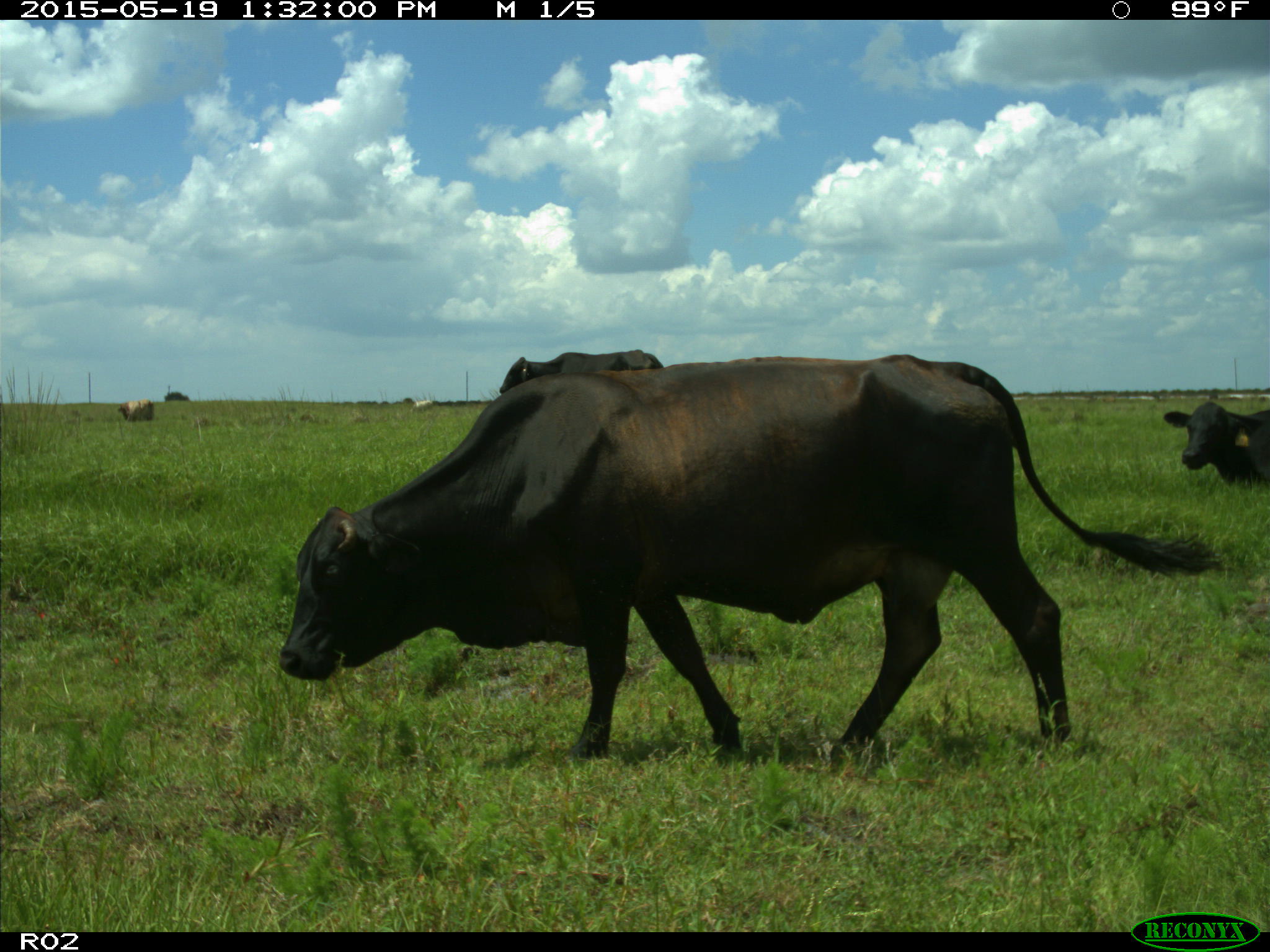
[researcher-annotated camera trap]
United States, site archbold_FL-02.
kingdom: Animalia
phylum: Chordata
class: Mammalia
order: Artiodactyla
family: Bovidae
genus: Bos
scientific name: Bos taurus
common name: domestic cow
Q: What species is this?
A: Bos taurus (domestic cow).